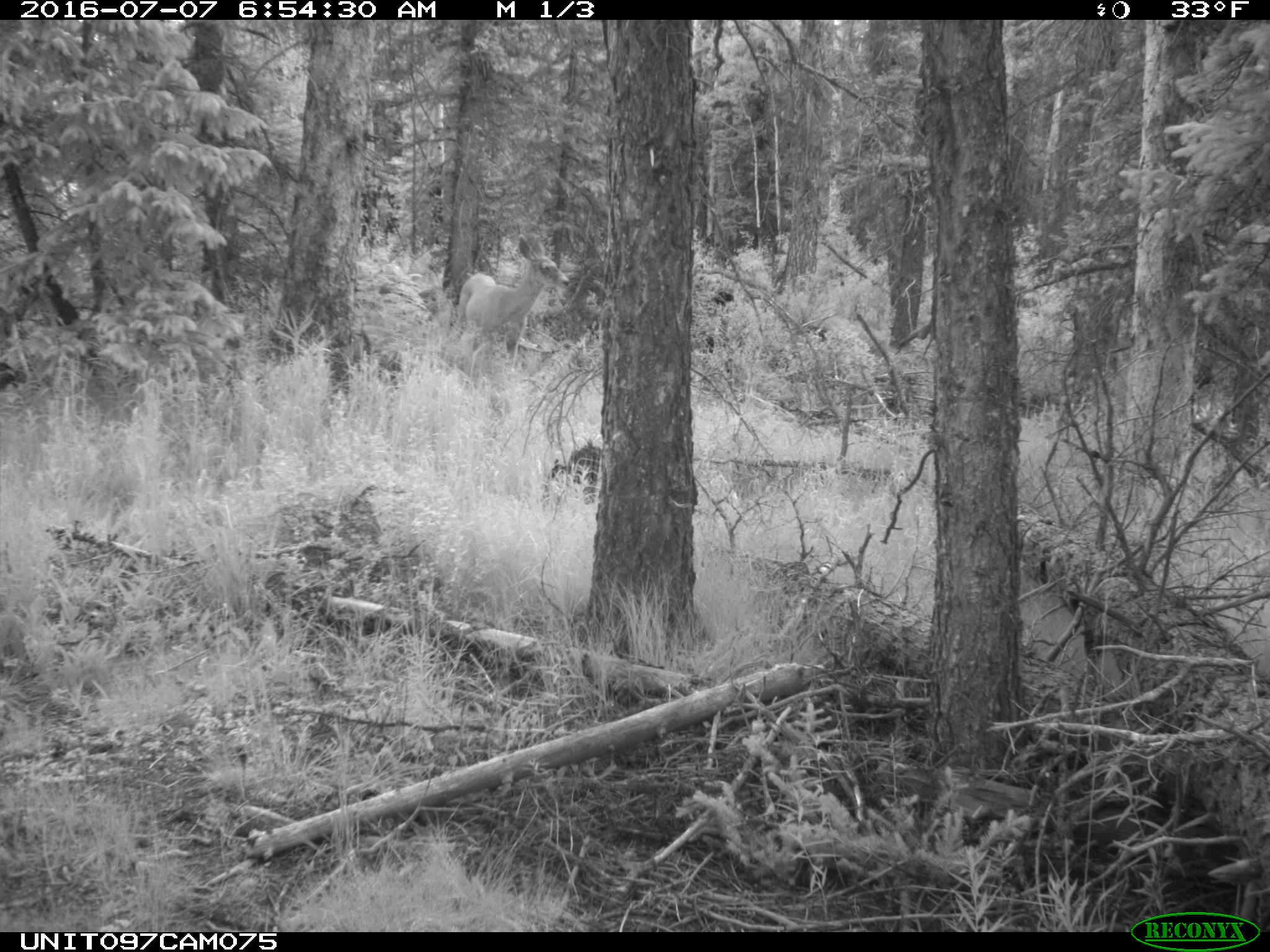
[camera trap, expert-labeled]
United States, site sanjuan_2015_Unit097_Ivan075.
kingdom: Animalia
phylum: Chordata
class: Mammalia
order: Artiodactyla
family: Cervidae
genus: Odocoileus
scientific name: Odocoileus hemionus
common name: mule deer